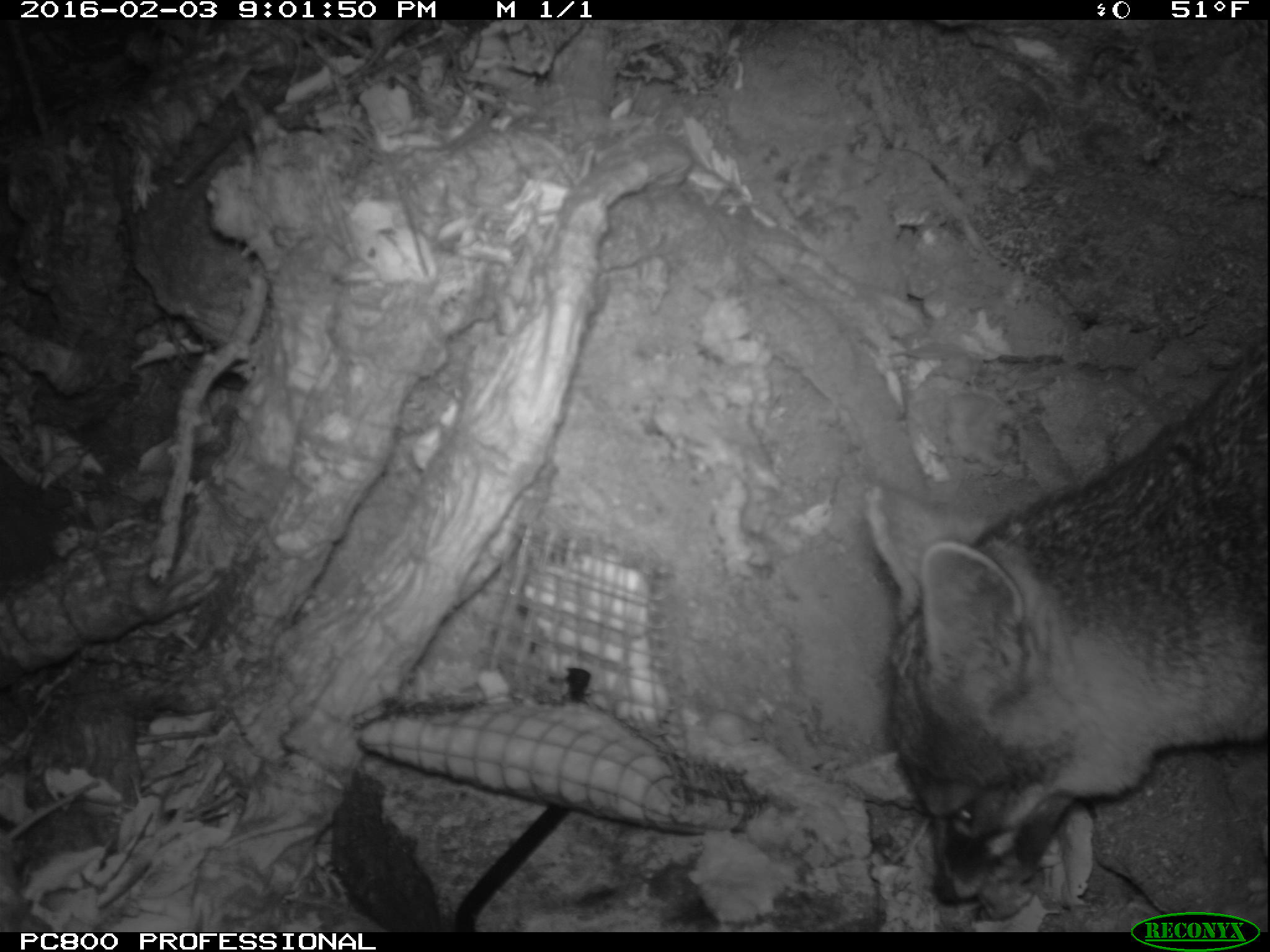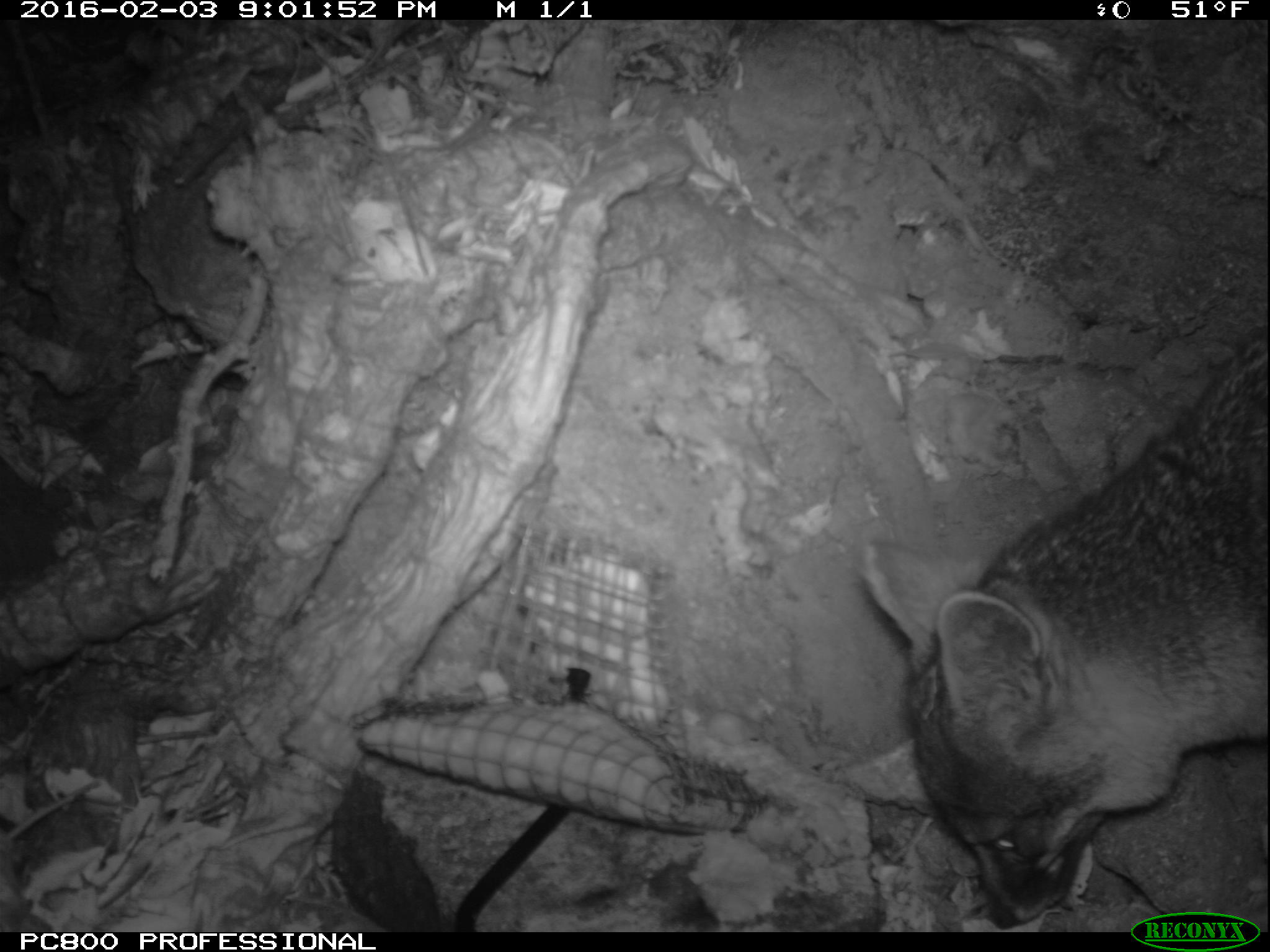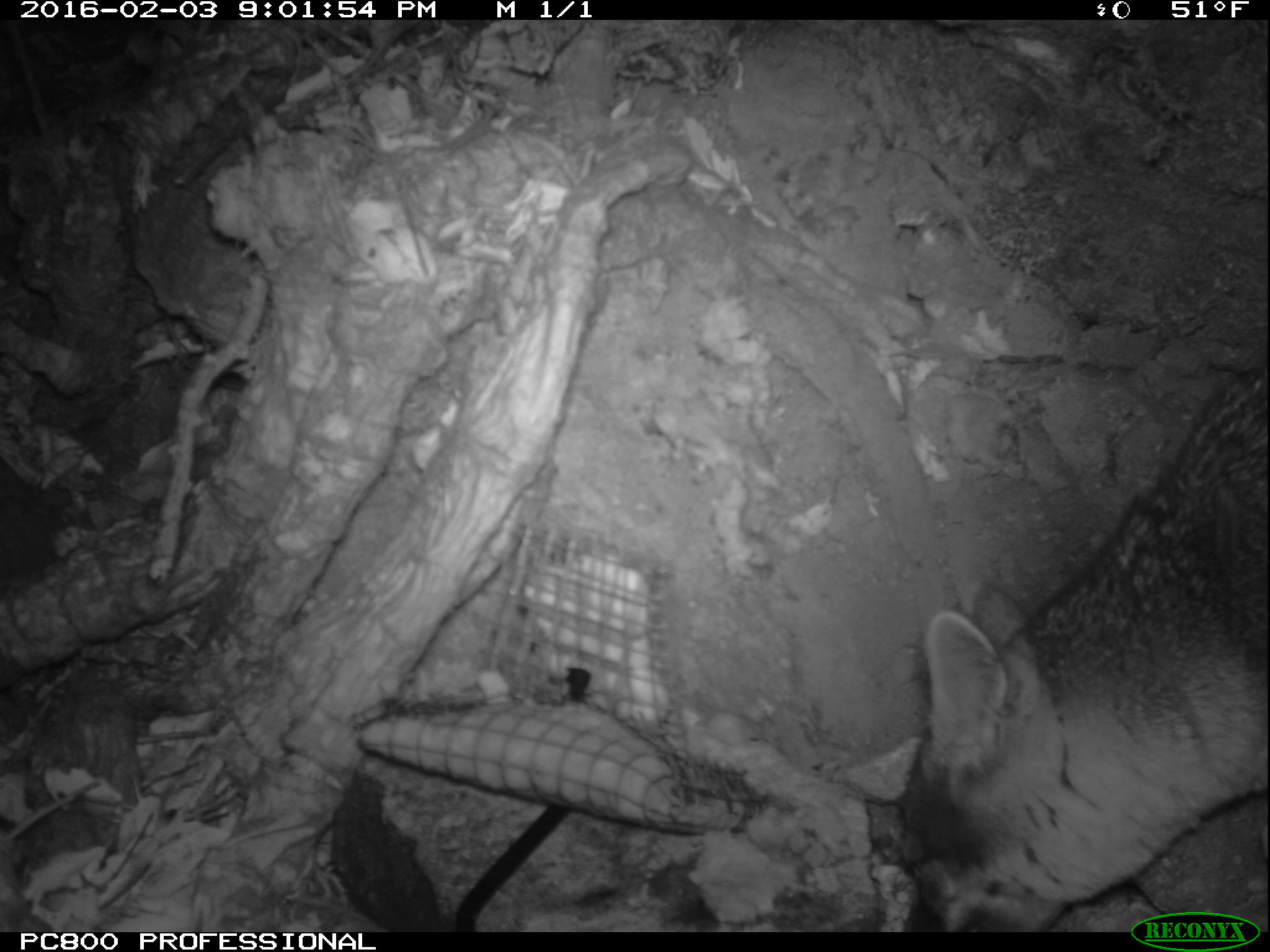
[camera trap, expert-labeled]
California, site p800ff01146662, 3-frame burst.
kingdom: Animalia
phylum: Chordata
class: Mammalia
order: Carnivora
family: Canidae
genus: Urocyon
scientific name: Urocyon littoralis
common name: island fox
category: fox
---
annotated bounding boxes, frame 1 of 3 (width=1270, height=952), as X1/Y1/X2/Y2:
fox: 863/325/1269/903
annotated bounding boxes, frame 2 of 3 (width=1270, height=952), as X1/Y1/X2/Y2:
fox: 858/340/1269/930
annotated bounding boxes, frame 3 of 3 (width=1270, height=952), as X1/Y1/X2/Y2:
fox: 899/356/1269/931